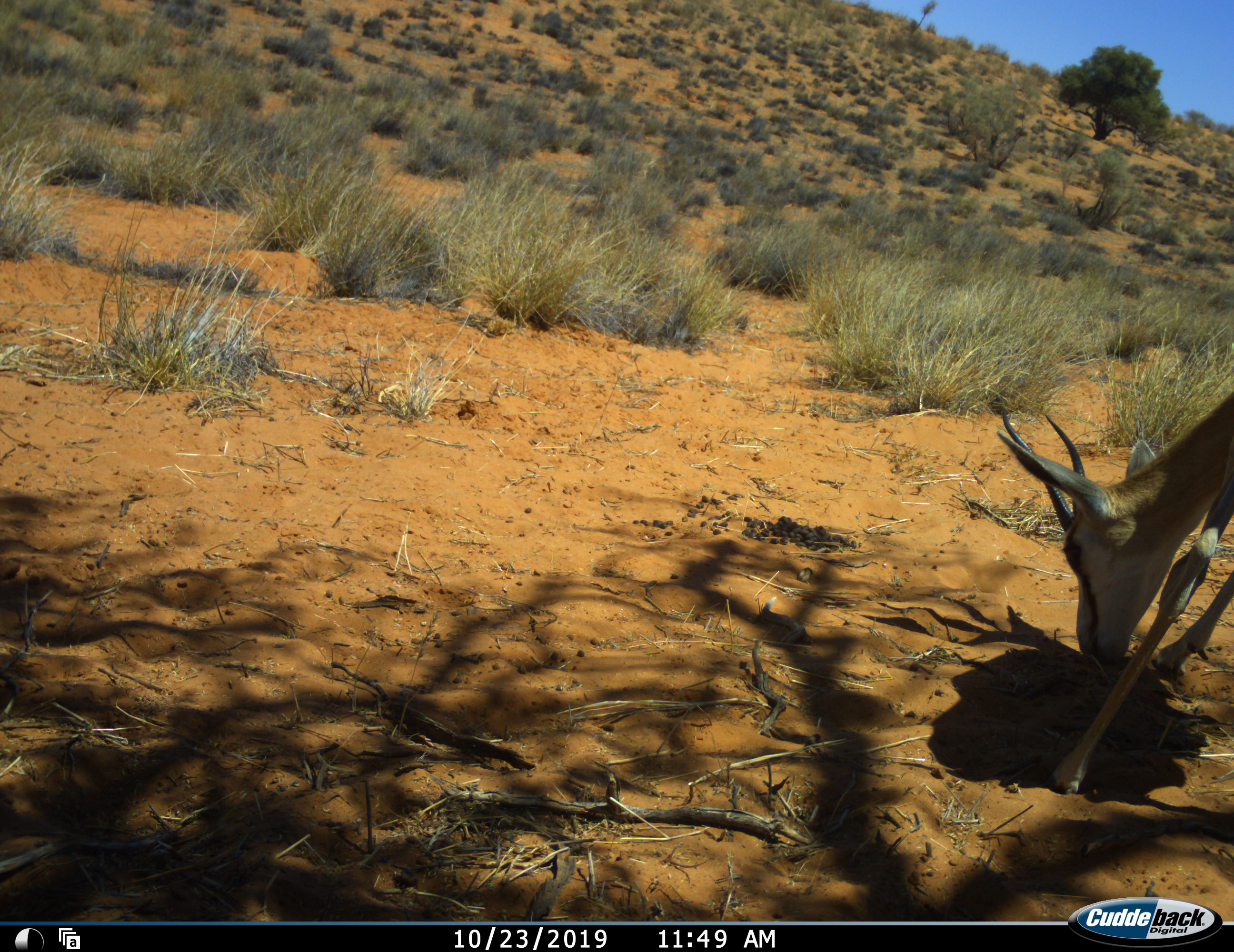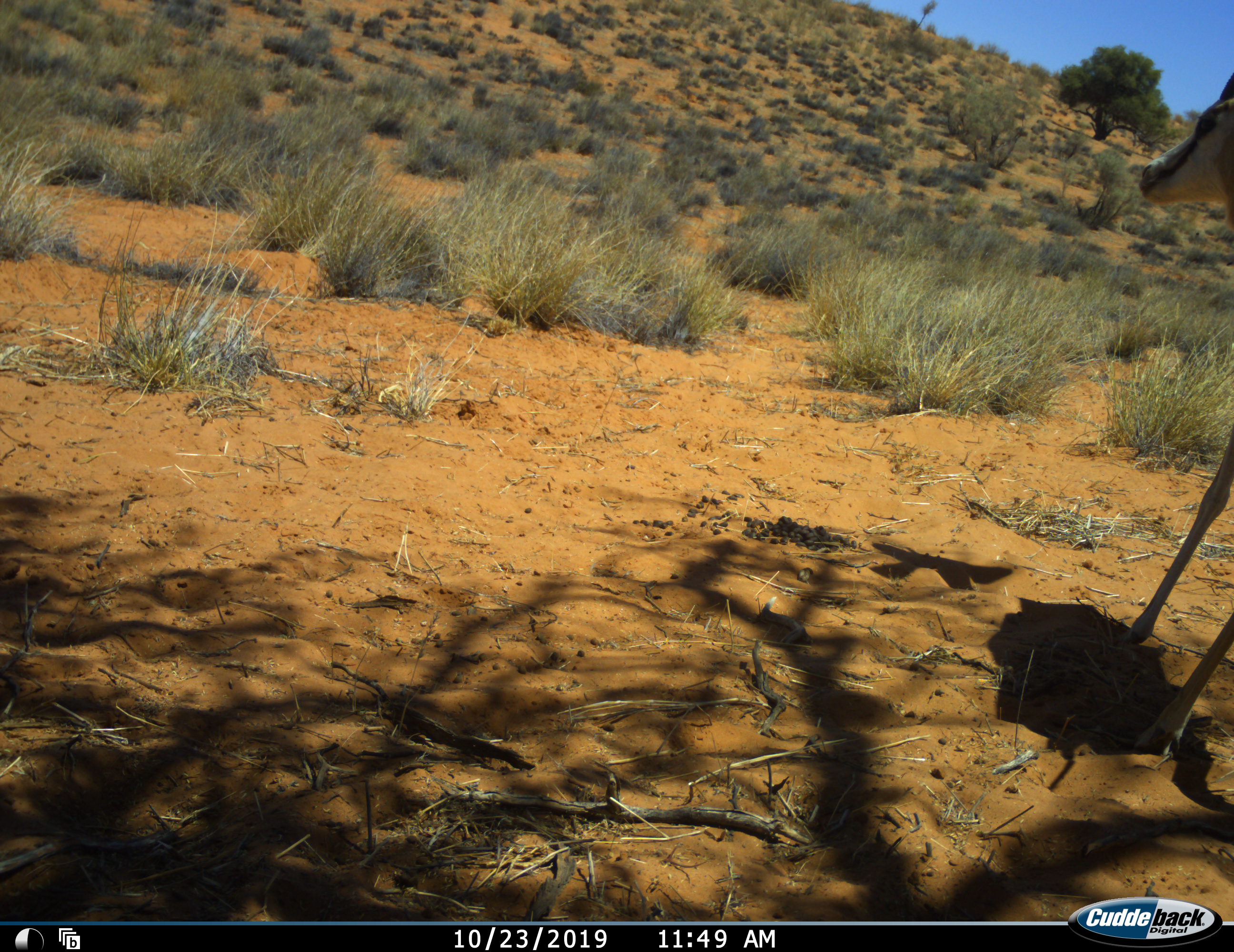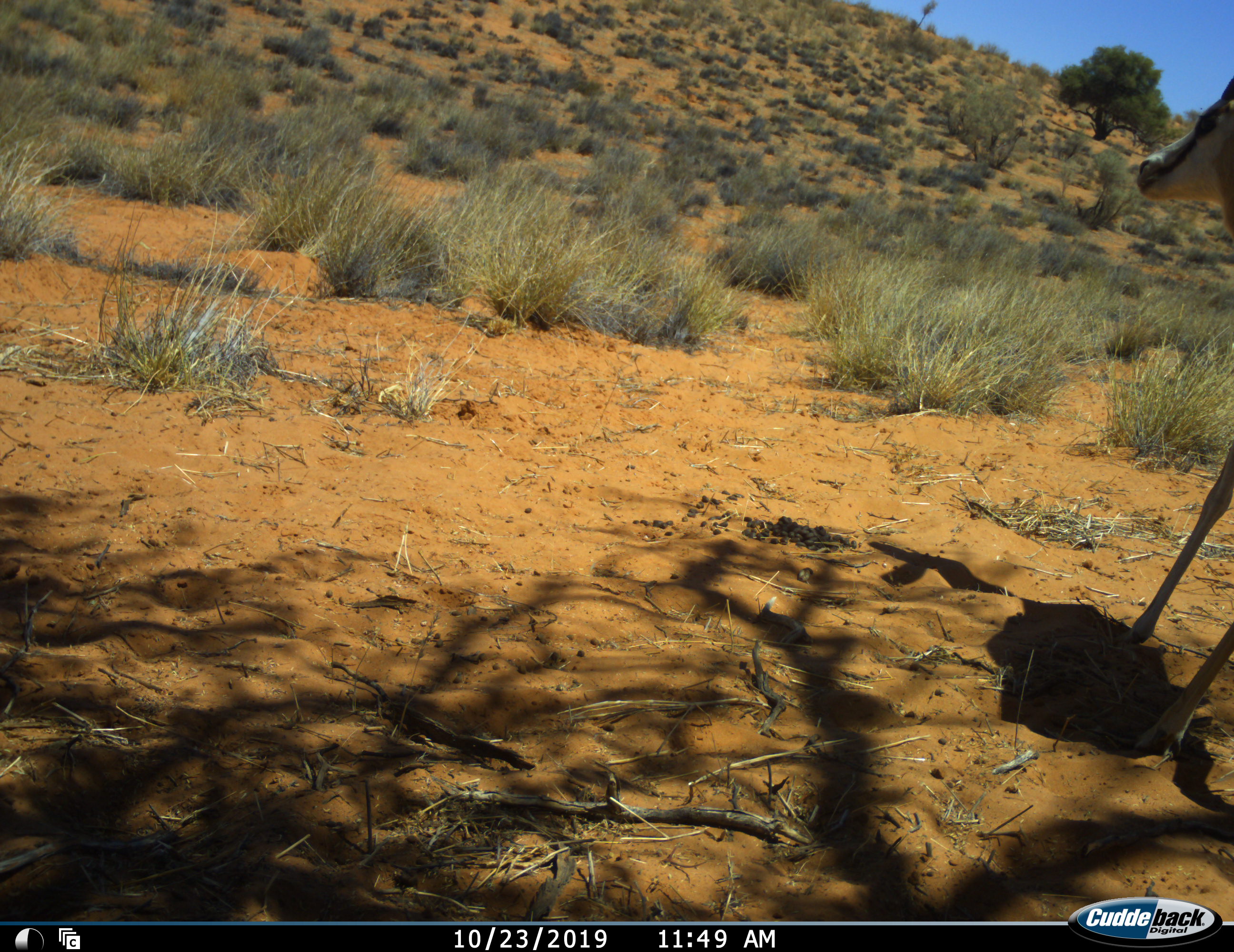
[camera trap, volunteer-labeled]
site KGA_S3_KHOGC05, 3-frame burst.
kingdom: Animalia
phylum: Chordata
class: Mammalia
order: Artiodactyla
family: Bovidae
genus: Antidorcas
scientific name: Antidorcas marsupialis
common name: springbok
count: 1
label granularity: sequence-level